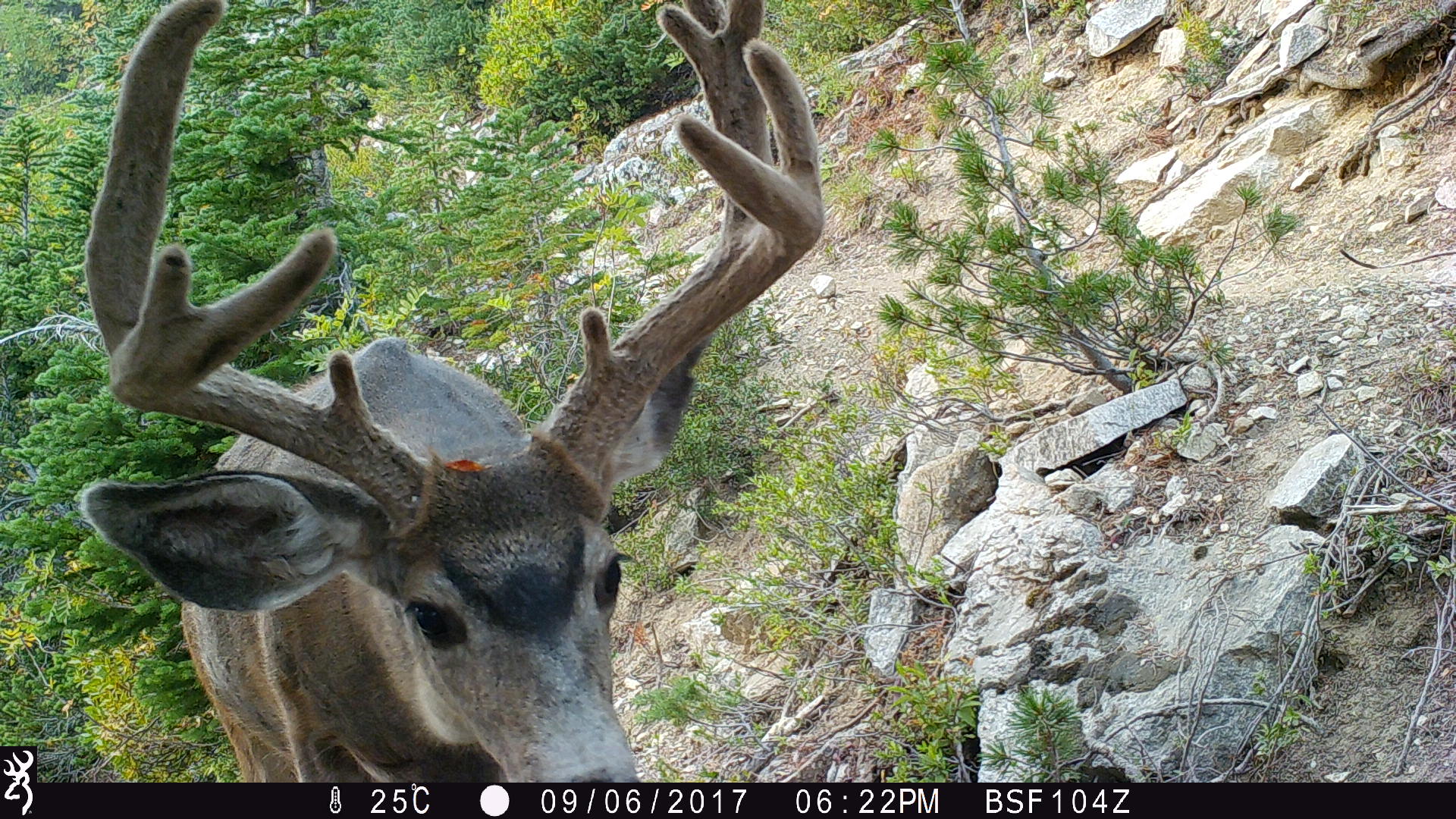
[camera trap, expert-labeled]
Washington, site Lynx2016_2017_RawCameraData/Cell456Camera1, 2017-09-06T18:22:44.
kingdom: Animalia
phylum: Chordata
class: Mammalia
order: Artiodactyla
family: Cervidae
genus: Odocoileus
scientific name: Odocoileus hemionus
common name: mule deer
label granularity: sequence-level